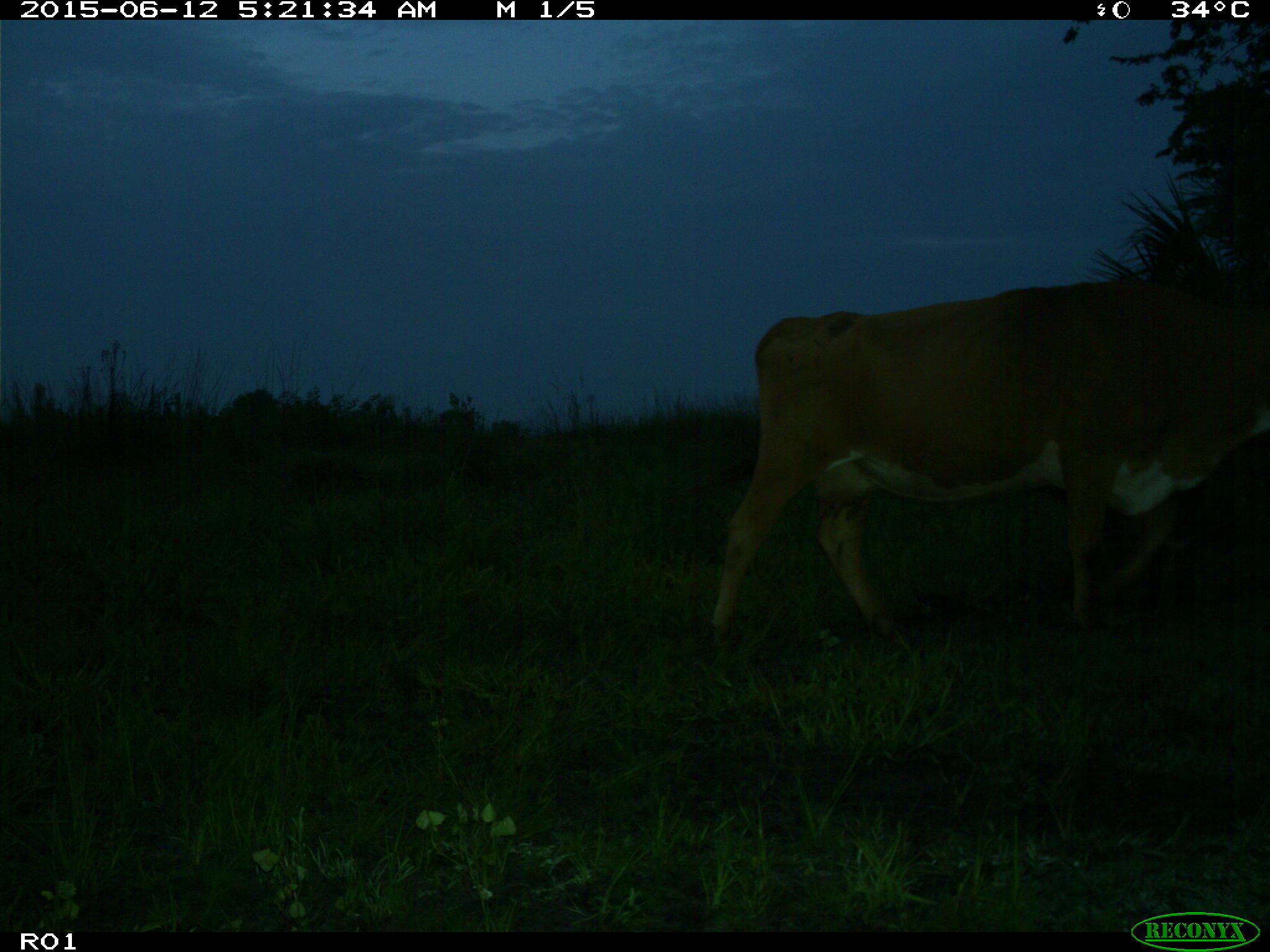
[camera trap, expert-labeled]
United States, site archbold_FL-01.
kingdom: Animalia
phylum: Chordata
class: Mammalia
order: Artiodactyla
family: Bovidae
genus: Bos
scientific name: Bos taurus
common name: domestic cow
Bos taurus (domestic cow).